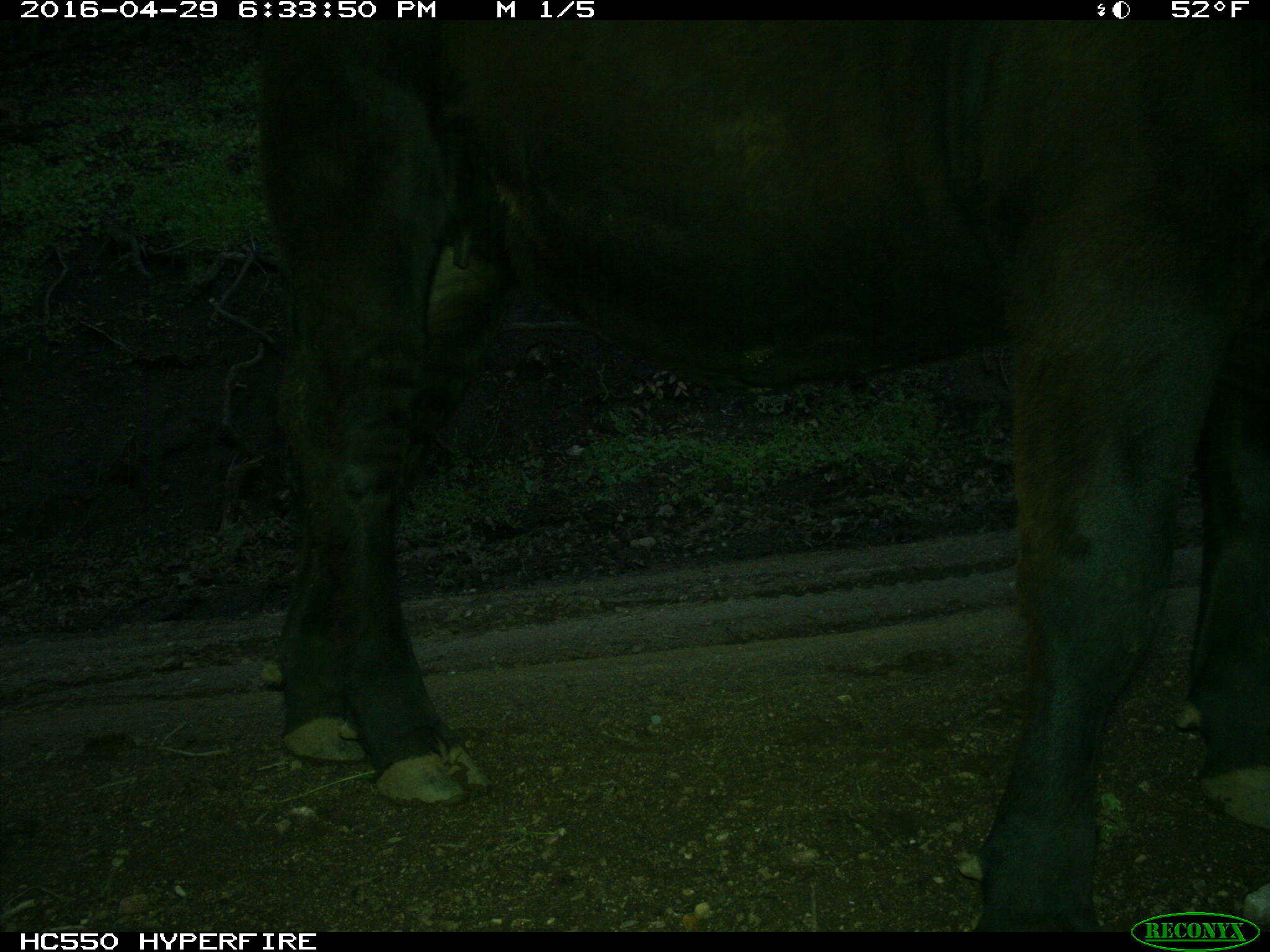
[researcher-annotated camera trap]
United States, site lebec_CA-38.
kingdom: Animalia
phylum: Chordata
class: Mammalia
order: Artiodactyla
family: Bovidae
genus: Bos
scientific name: Bos taurus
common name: domestic cow